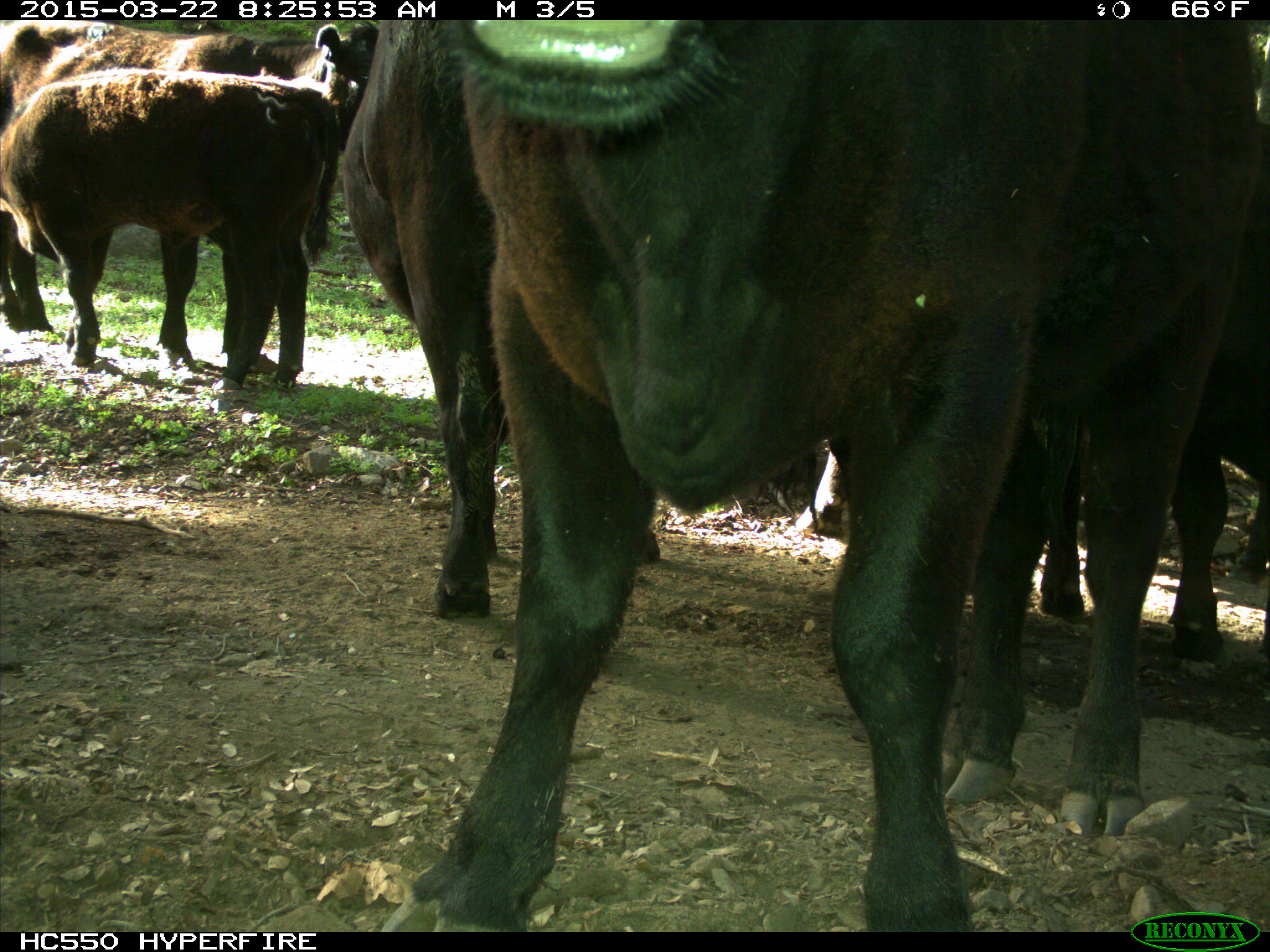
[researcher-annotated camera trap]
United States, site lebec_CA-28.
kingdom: Animalia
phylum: Chordata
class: Mammalia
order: Artiodactyla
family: Bovidae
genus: Bos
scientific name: Bos taurus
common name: domestic cow